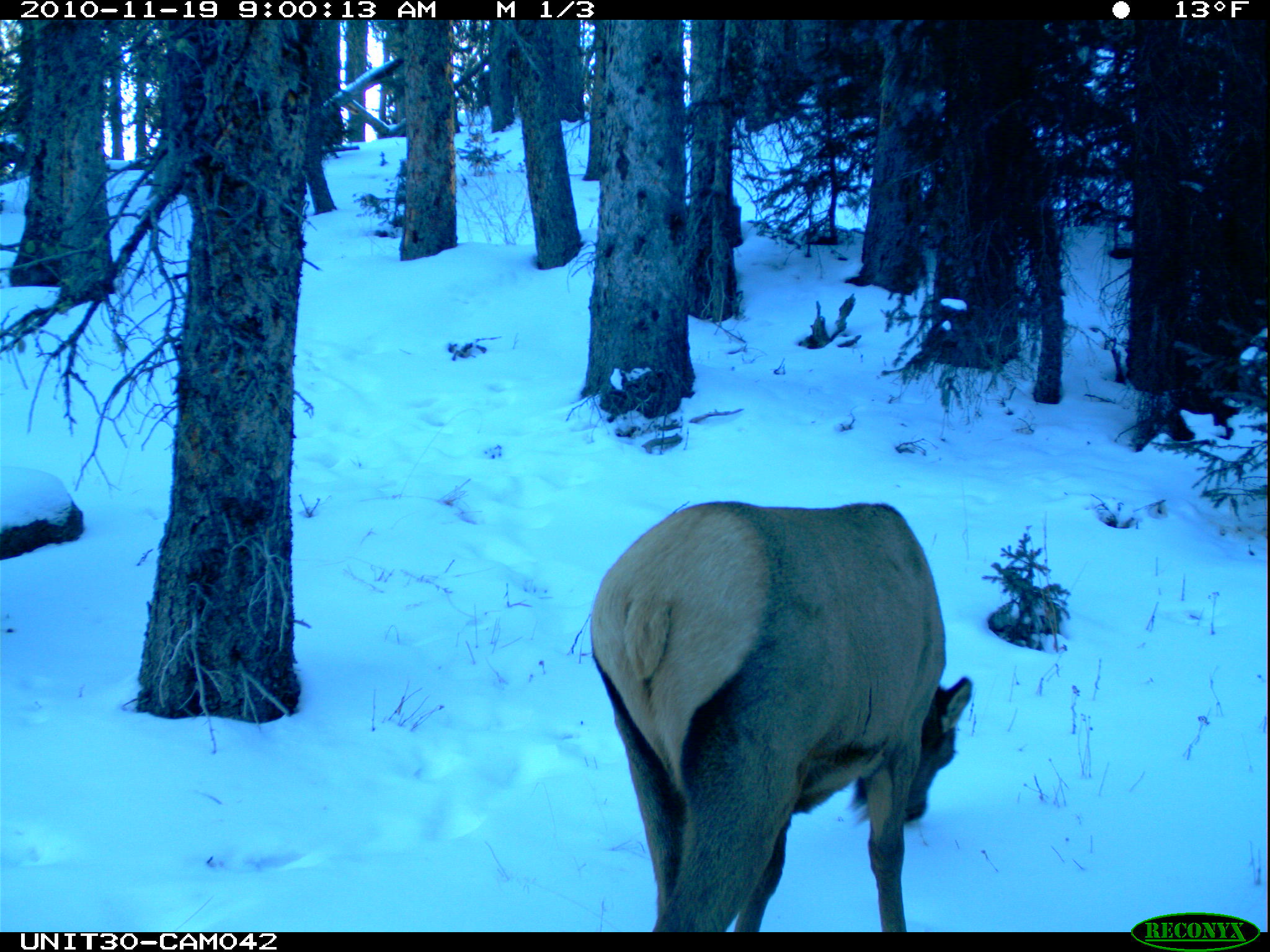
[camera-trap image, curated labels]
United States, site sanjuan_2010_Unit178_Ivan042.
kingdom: Animalia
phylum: Chordata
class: Mammalia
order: Artiodactyla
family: Cervidae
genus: Cervus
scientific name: Cervus elaphus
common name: red deer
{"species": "Cervus elaphus (red deer)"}